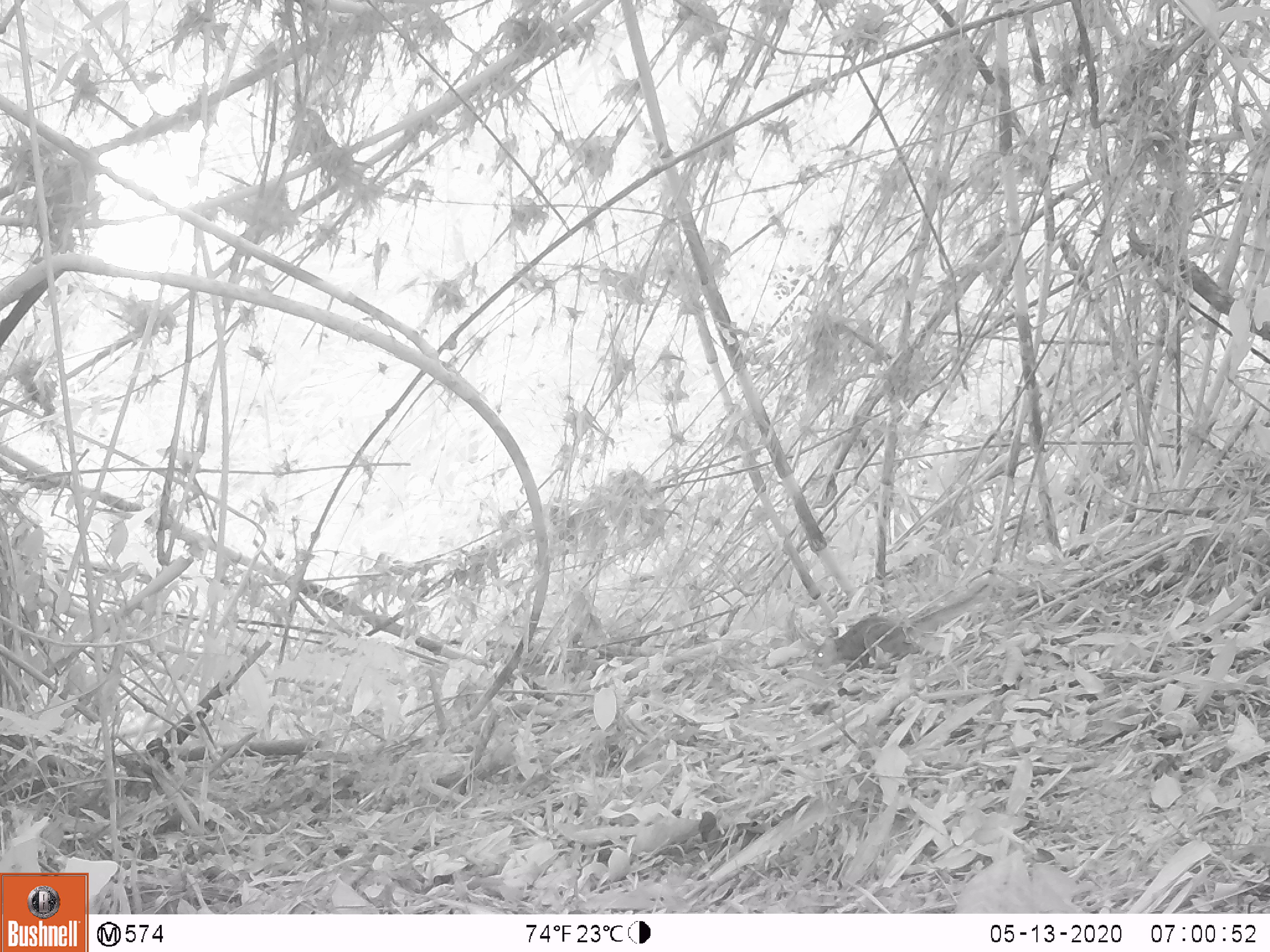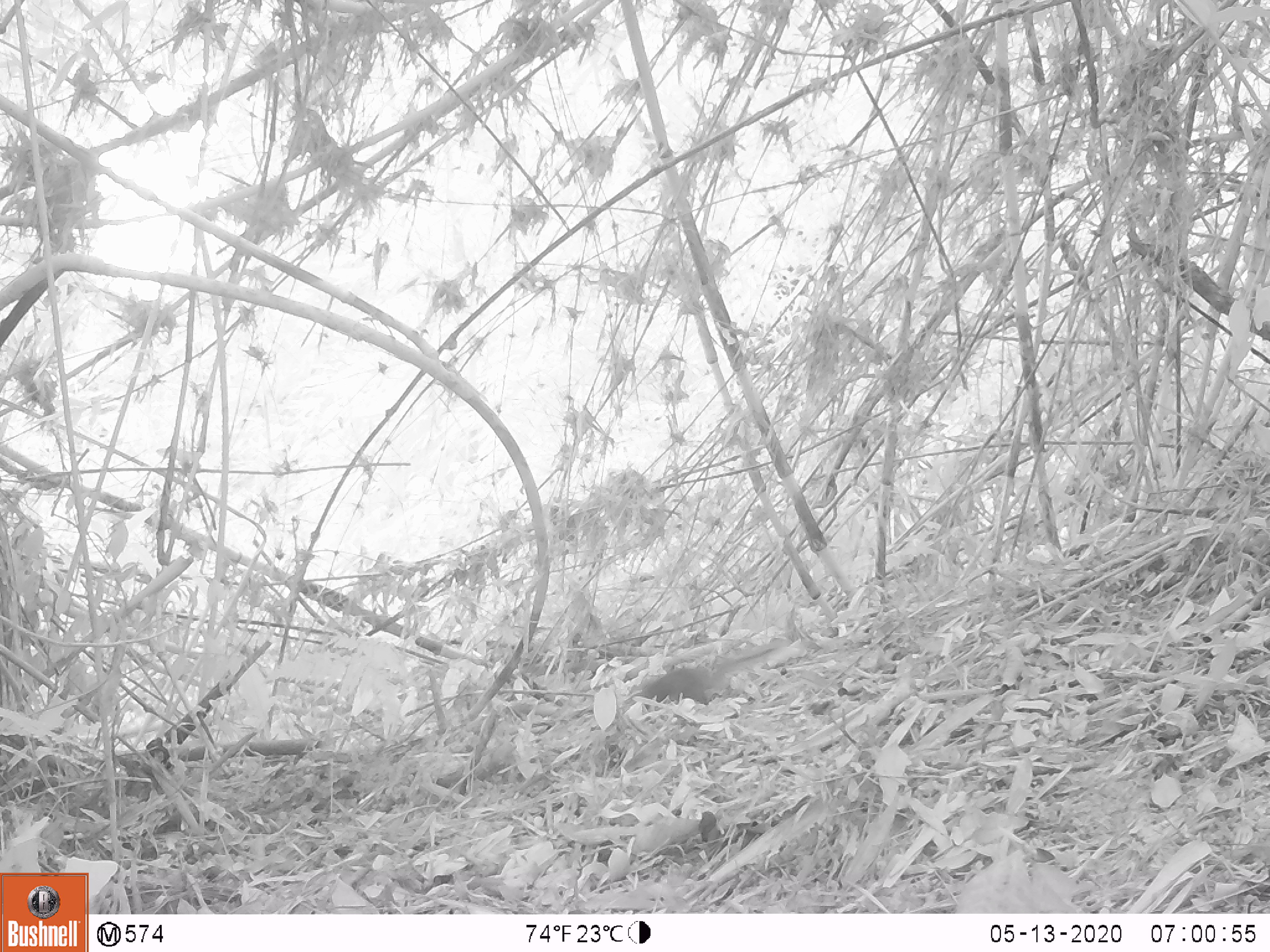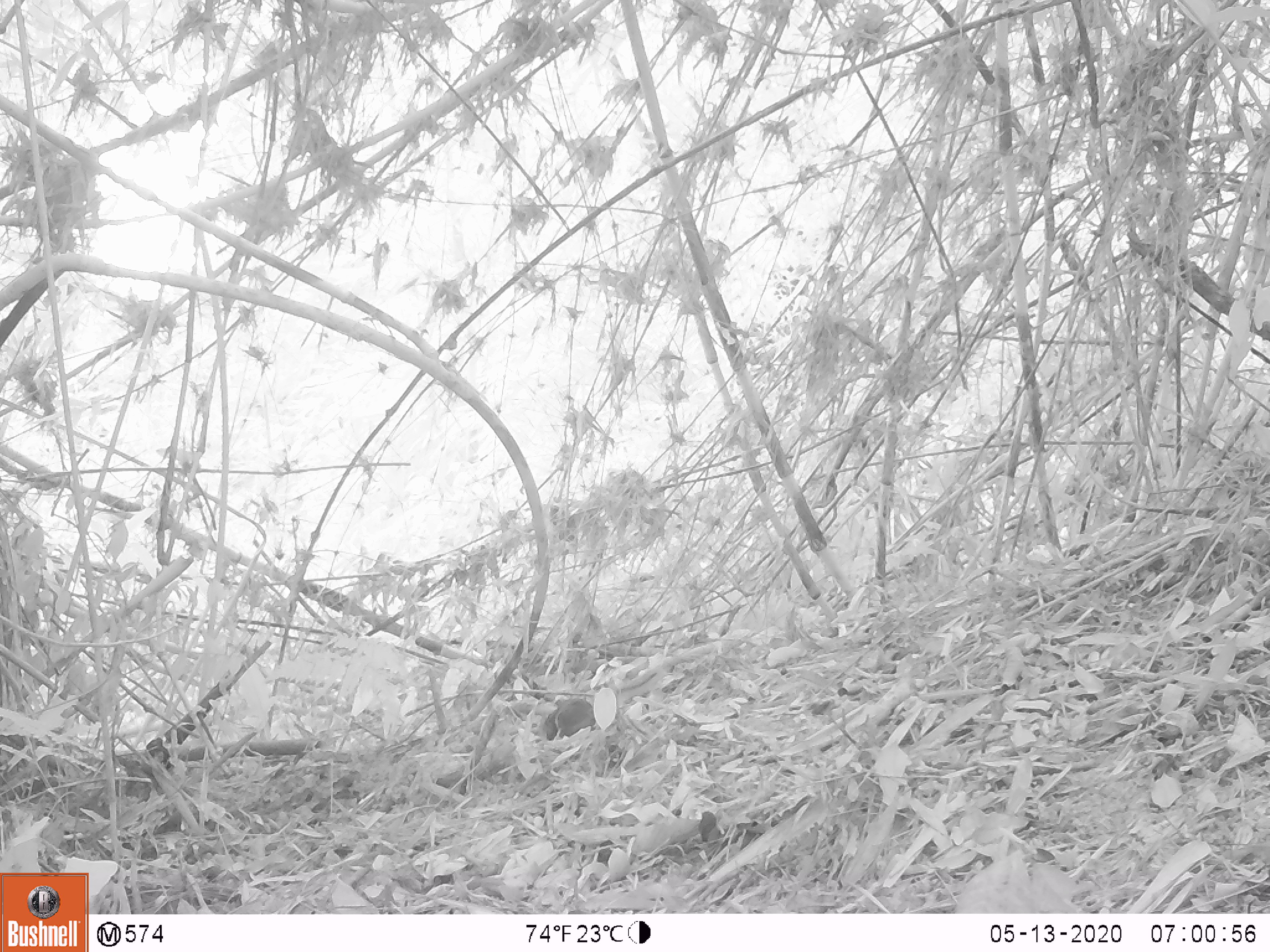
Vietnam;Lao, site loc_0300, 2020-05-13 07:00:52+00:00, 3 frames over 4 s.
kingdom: Animalia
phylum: Chordata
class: Mammalia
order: Rodentia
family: Sciuridae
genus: Dremomys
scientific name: Dremomys rufigenis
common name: red-cheeked squirrel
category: red cheeked squirrel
Red cheeked squirrel (red-cheeked squirrel) (Dremomys rufigenis). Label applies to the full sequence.